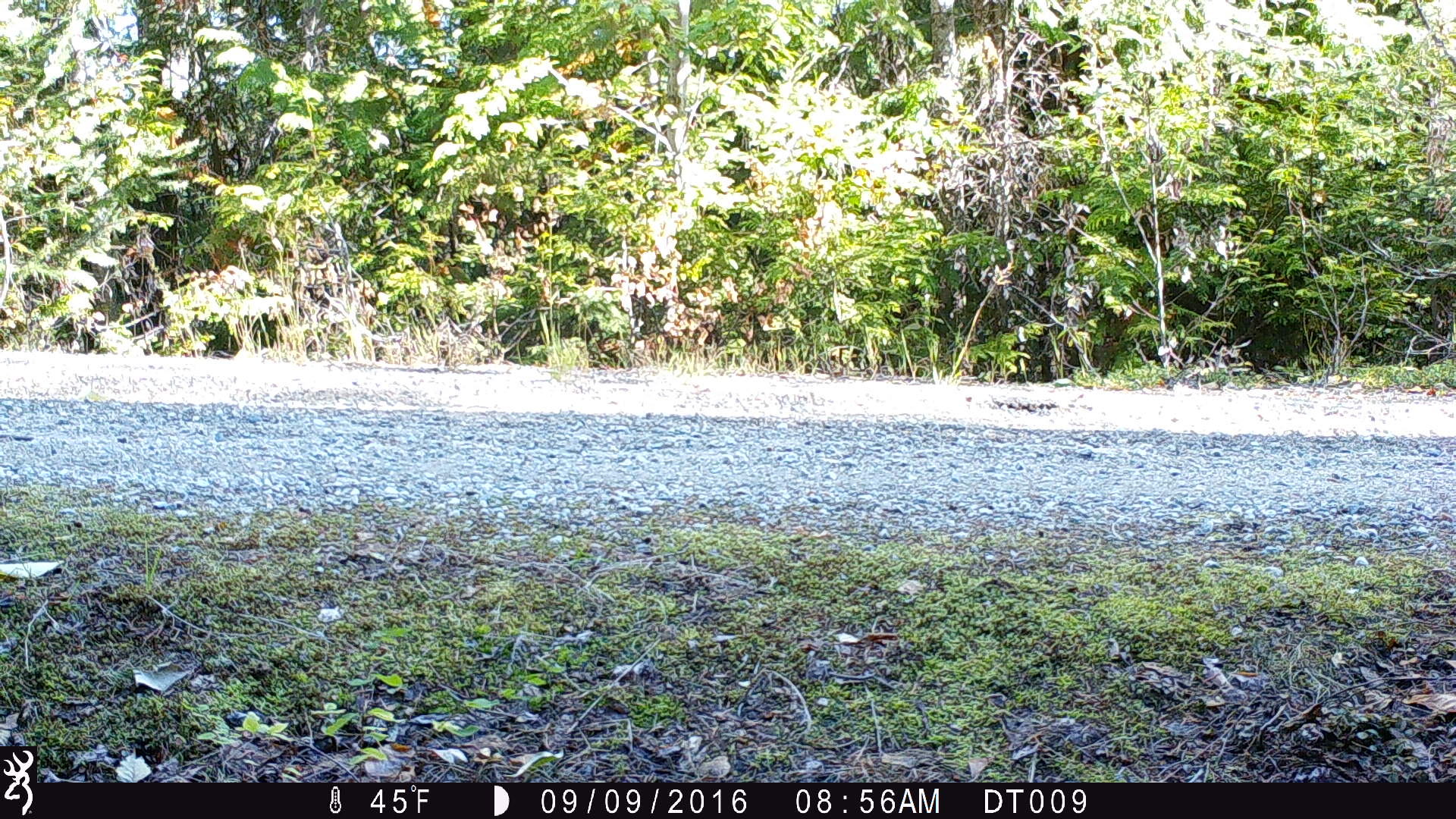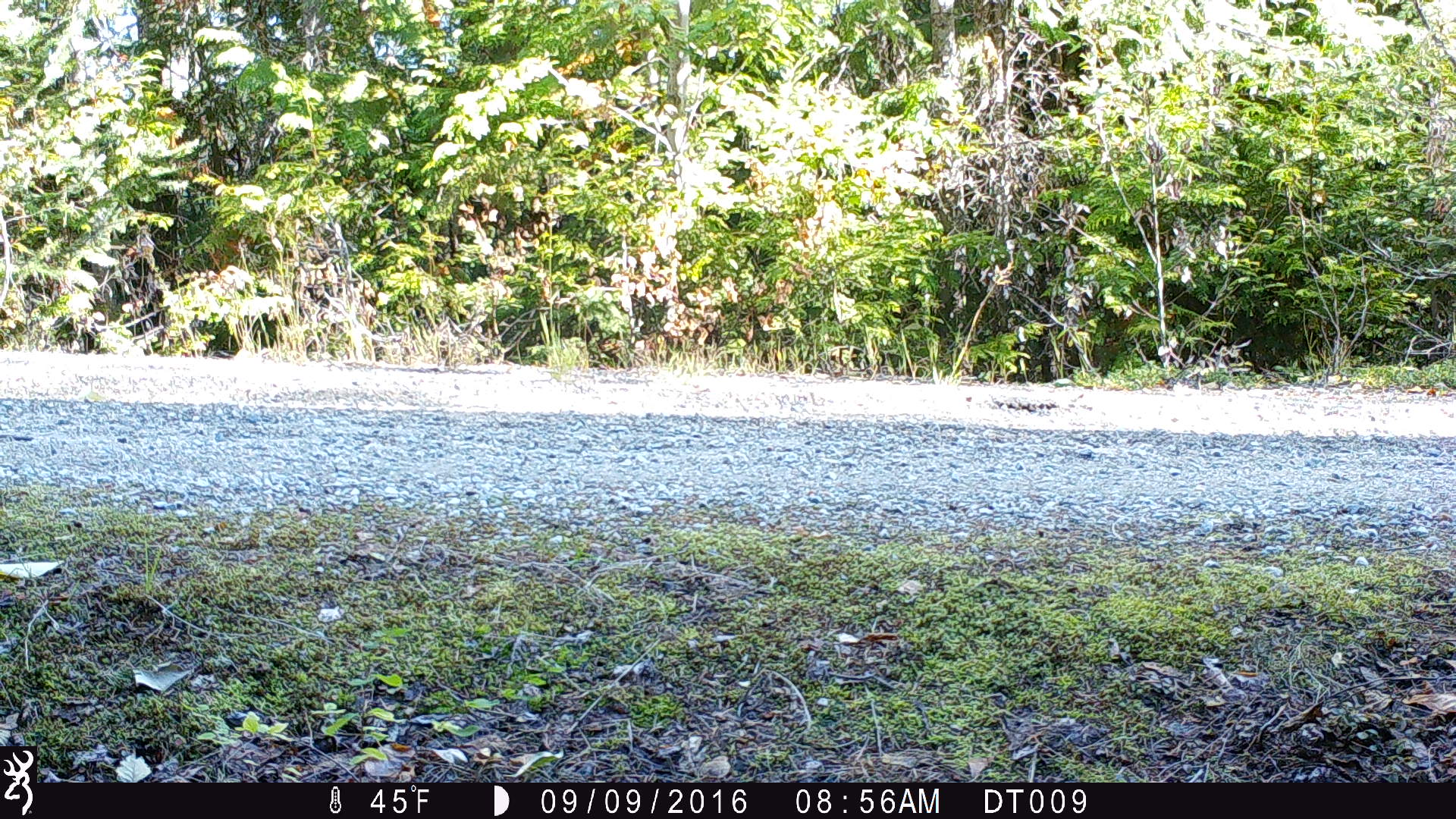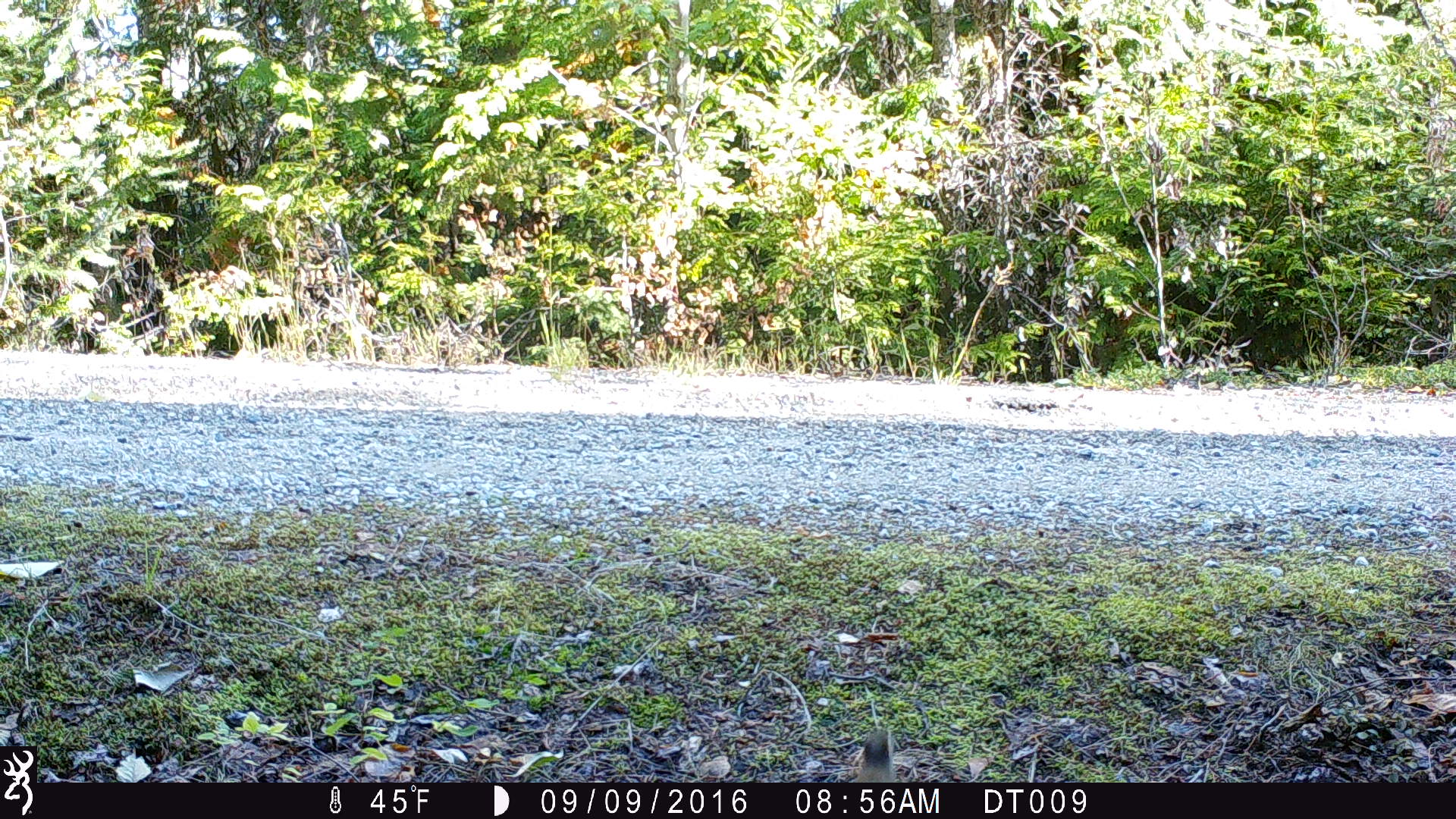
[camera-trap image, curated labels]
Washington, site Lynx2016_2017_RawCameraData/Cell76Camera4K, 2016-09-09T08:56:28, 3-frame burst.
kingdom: Animalia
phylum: Chordata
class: Mammalia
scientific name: Mammalia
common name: small mammal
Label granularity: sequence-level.